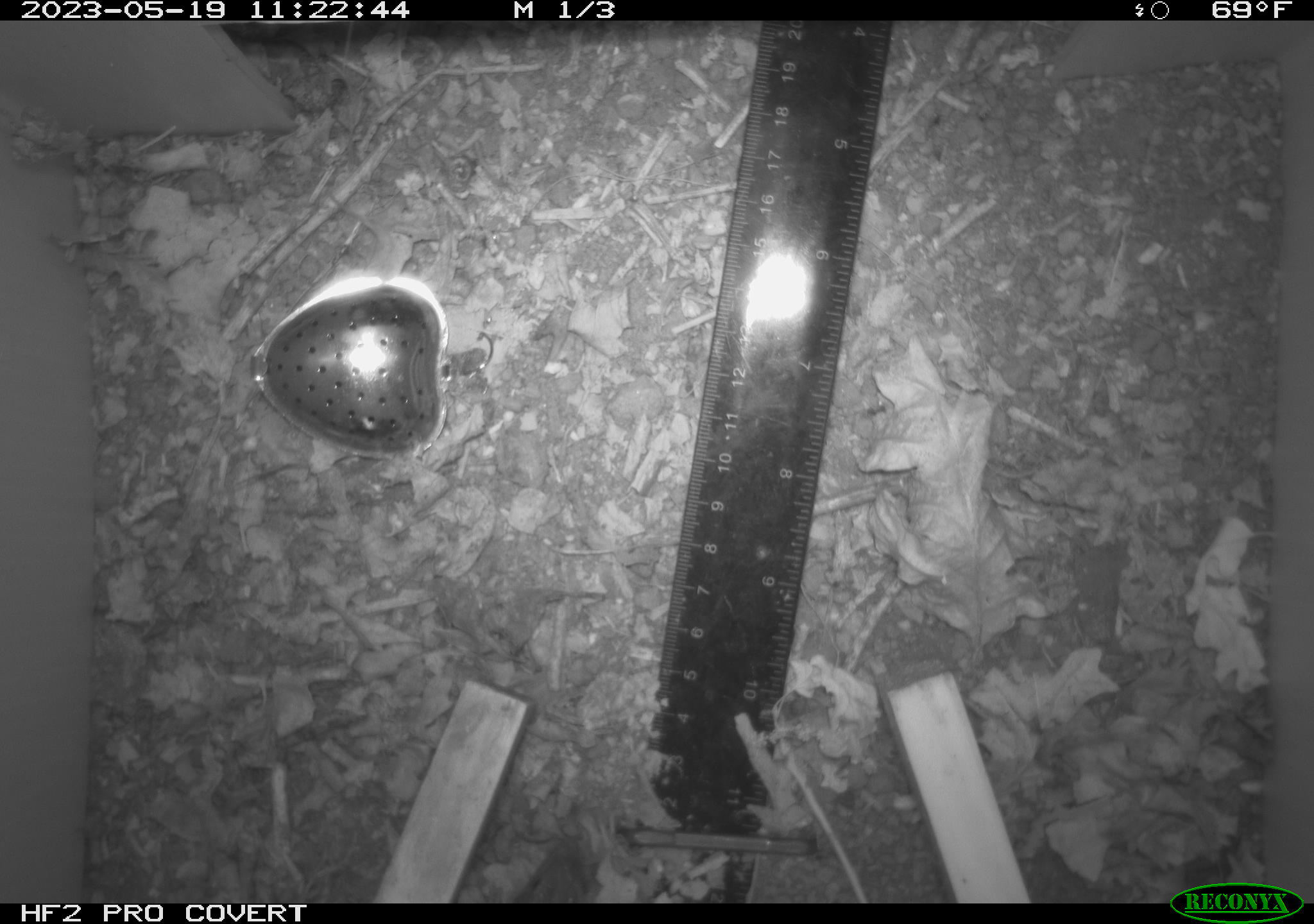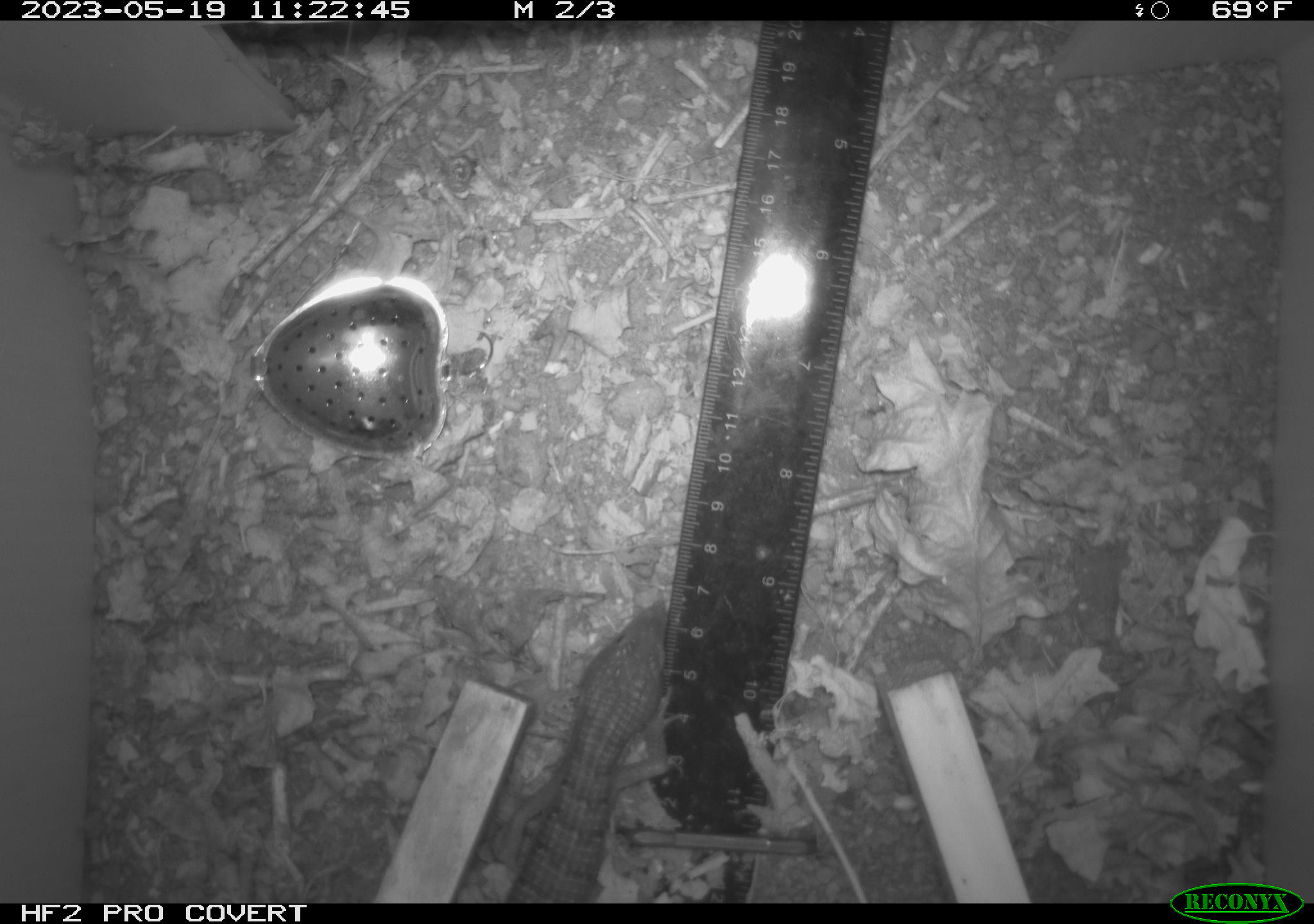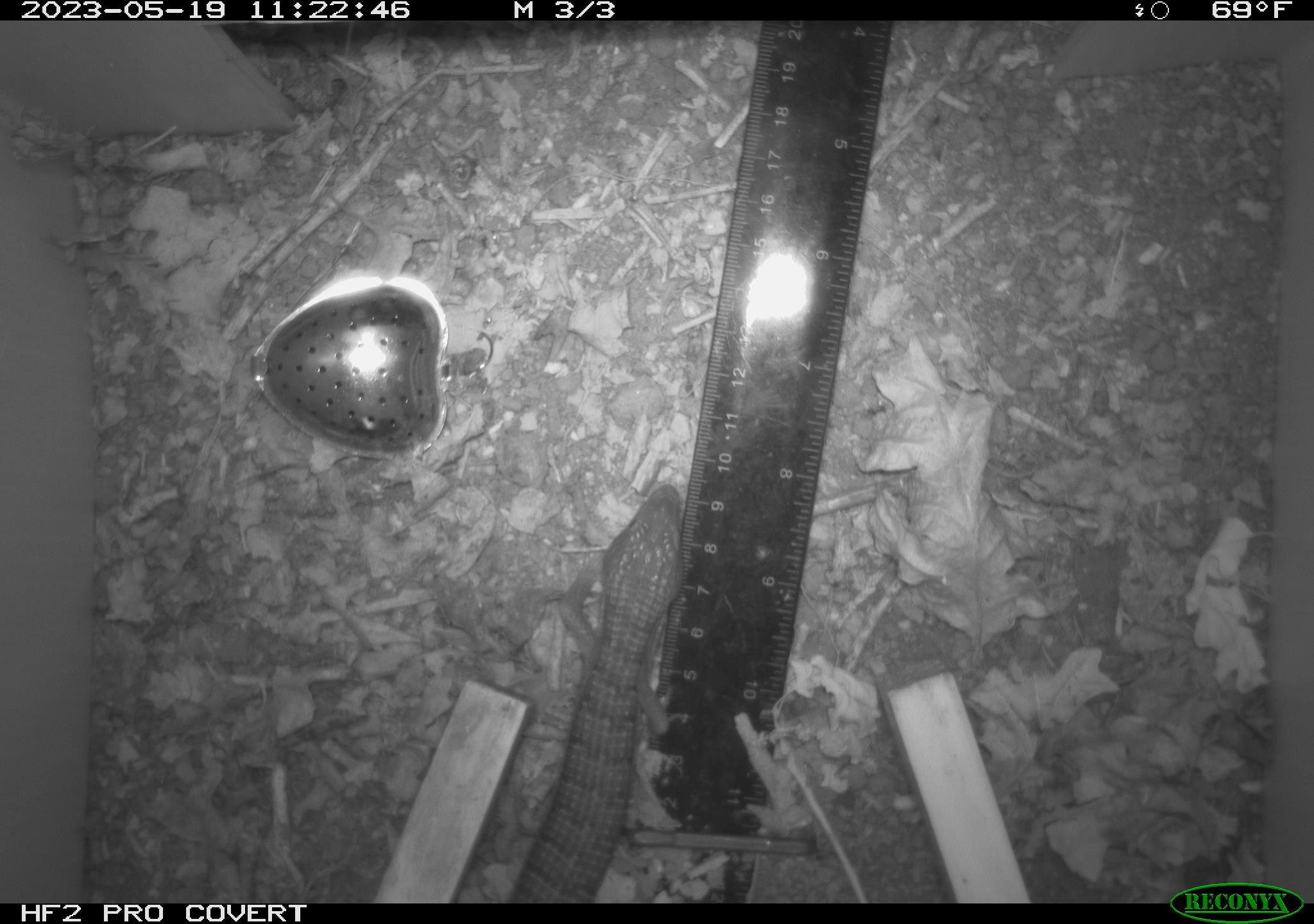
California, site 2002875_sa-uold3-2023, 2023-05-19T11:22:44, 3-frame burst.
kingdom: Animalia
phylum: Chordata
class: Reptilia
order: Squamata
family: Anguidae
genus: Elgaria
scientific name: Elgaria multicarinata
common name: southern alligator lizard